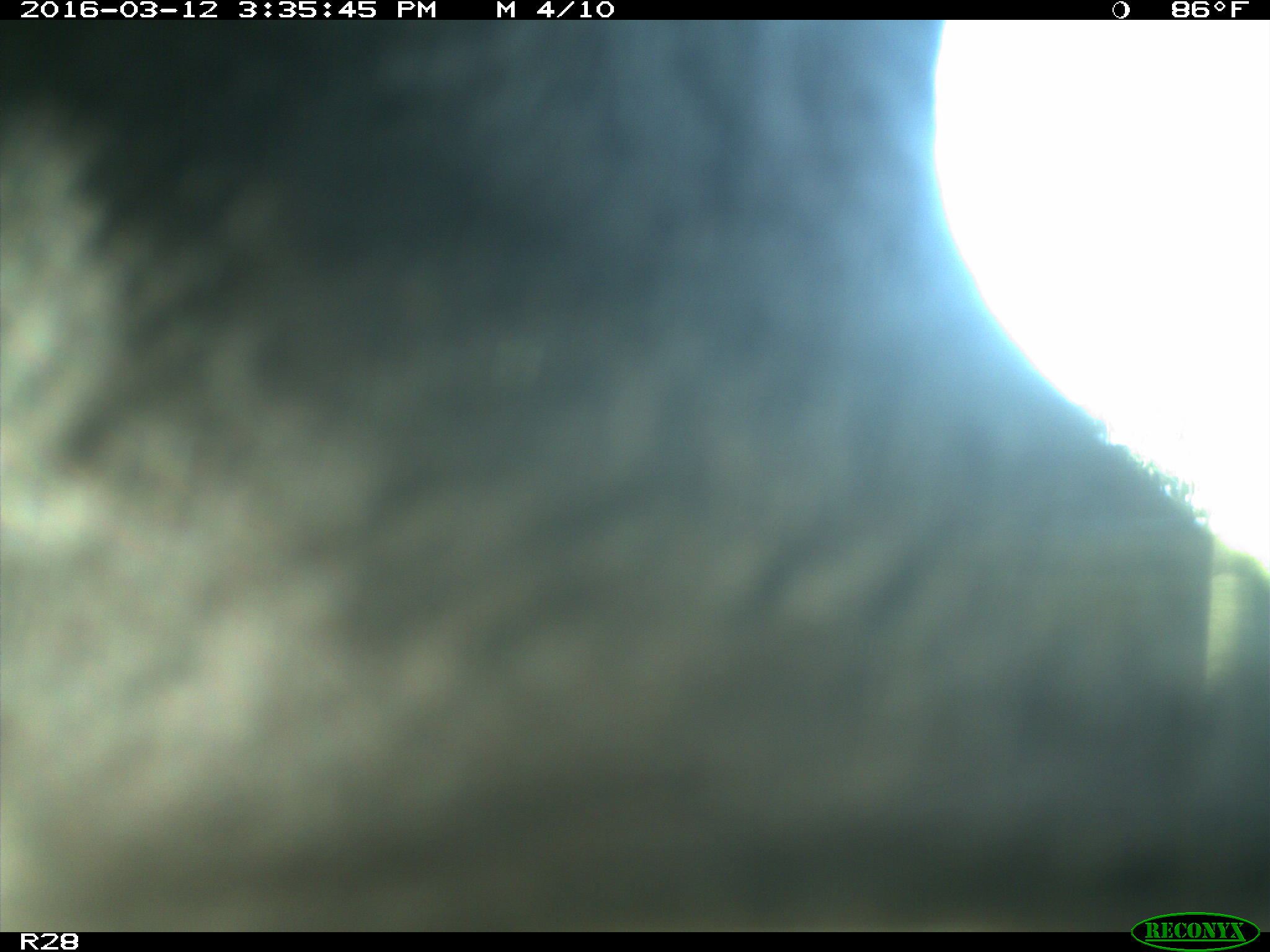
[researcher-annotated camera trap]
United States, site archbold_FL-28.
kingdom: Animalia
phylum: Chordata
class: Mammalia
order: Artiodactyla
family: Bovidae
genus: Bos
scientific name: Bos taurus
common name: domestic cow